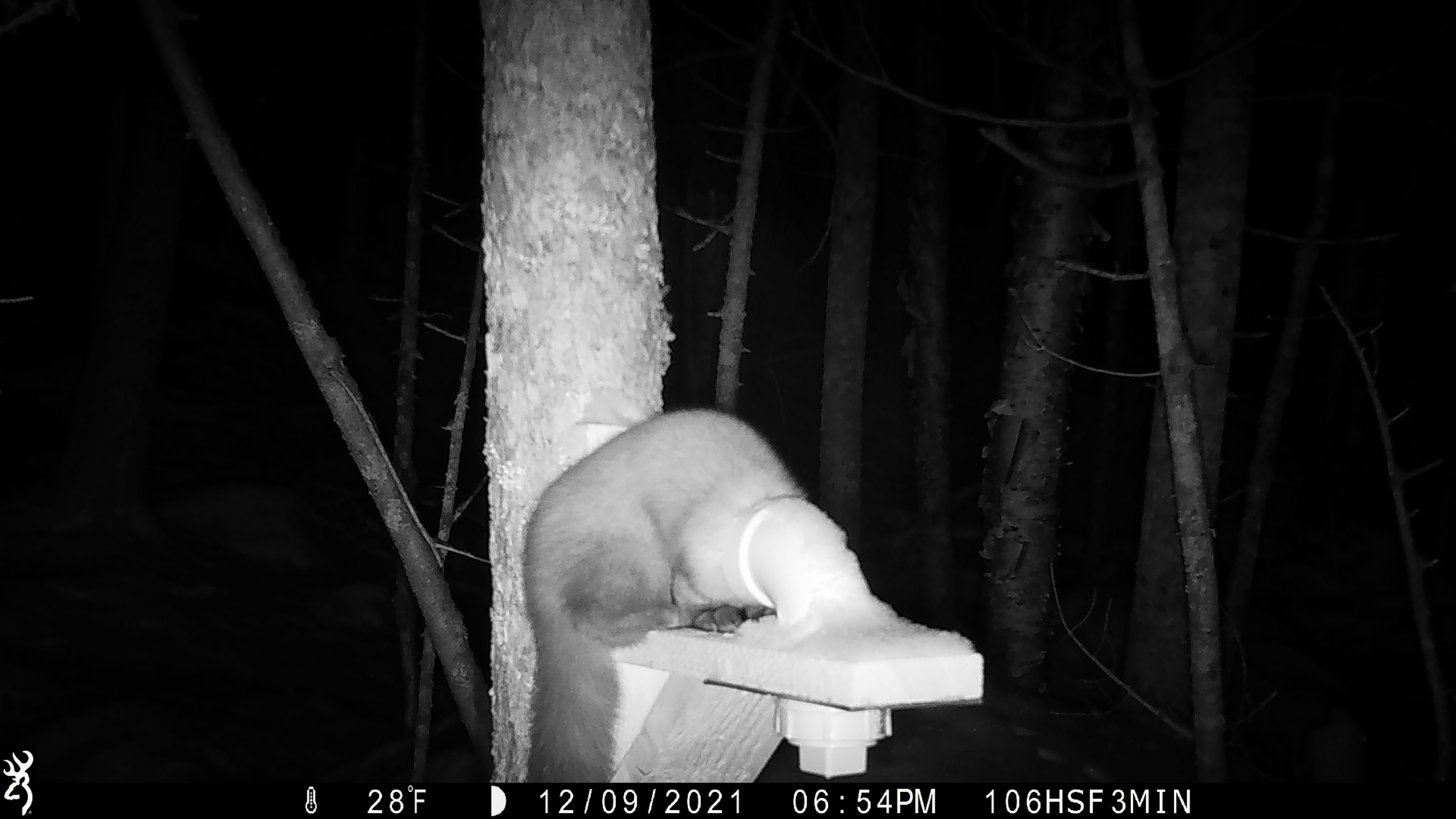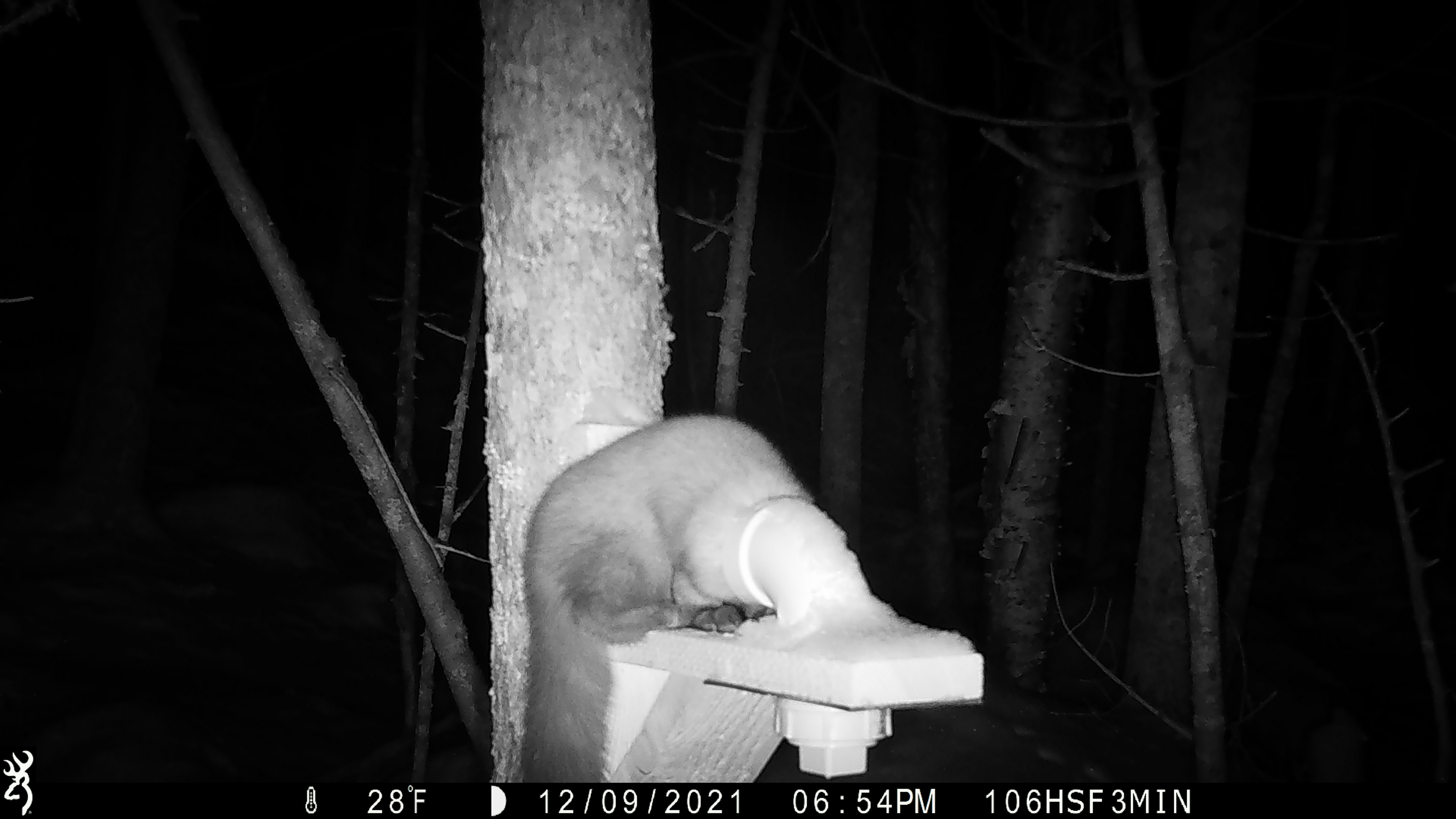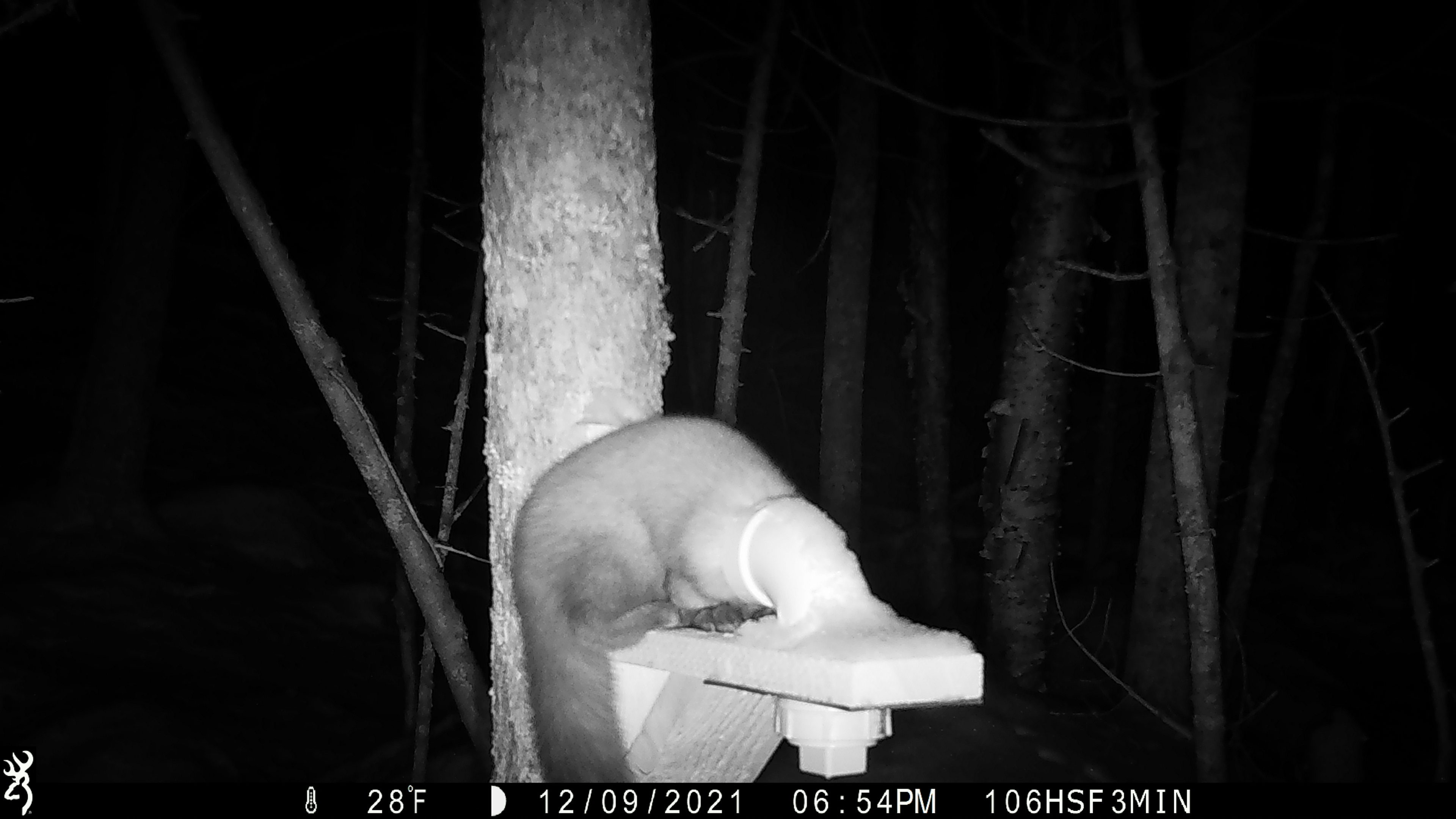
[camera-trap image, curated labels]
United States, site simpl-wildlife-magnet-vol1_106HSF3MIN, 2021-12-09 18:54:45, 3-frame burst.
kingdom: Animalia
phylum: Chordata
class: Mammalia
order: Carnivora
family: Mustelidae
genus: Martes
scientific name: Martes americana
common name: american marten